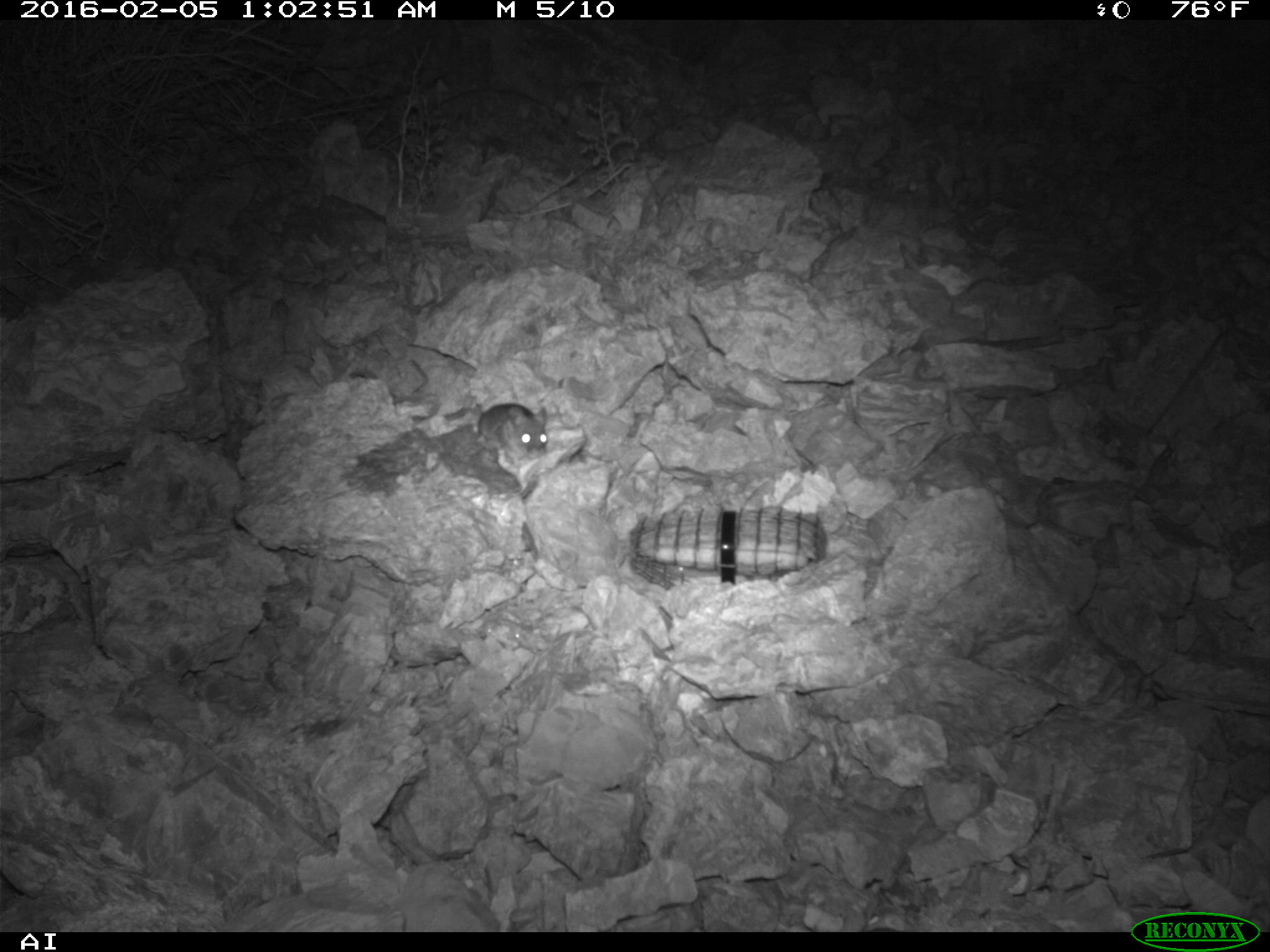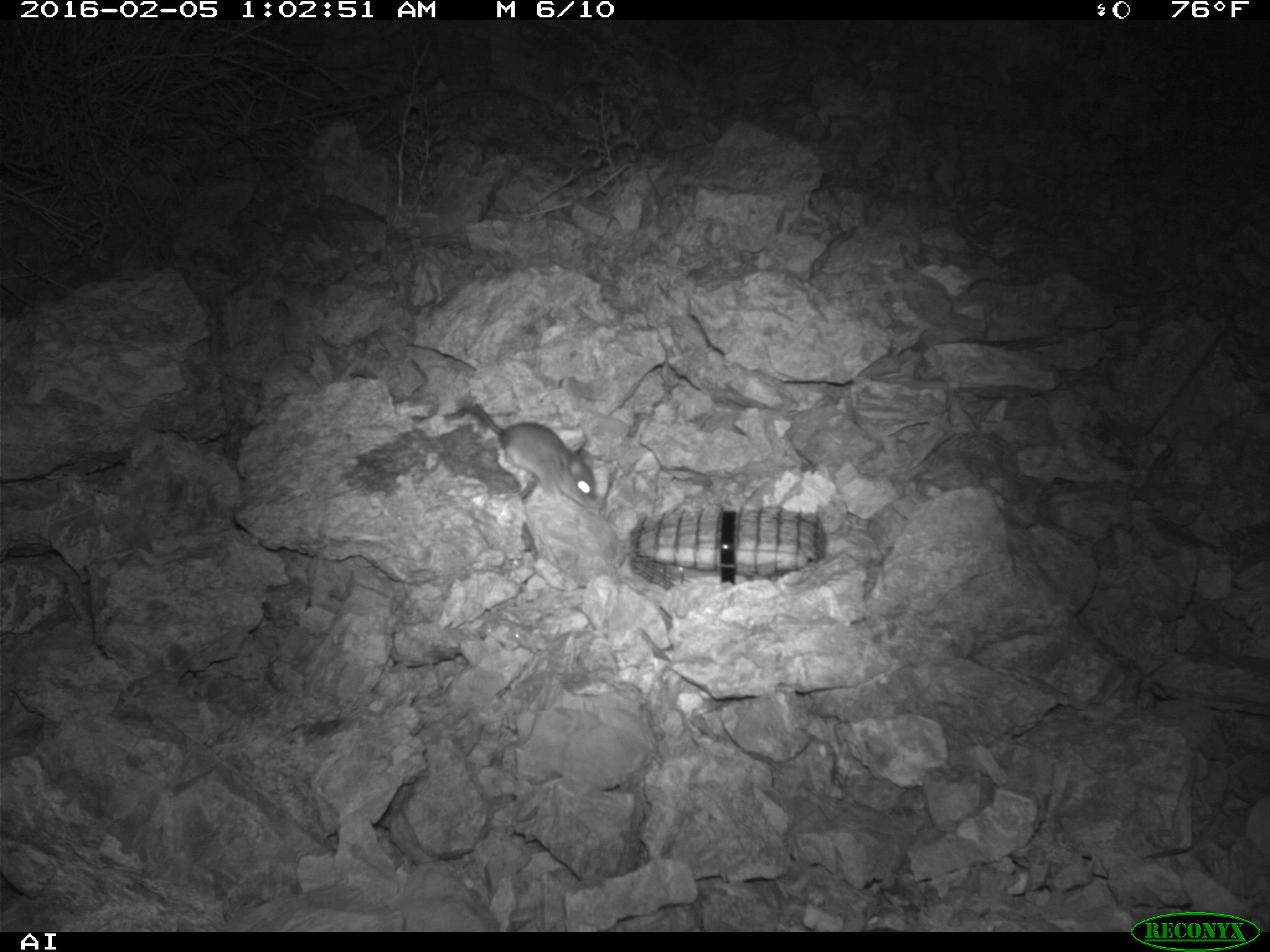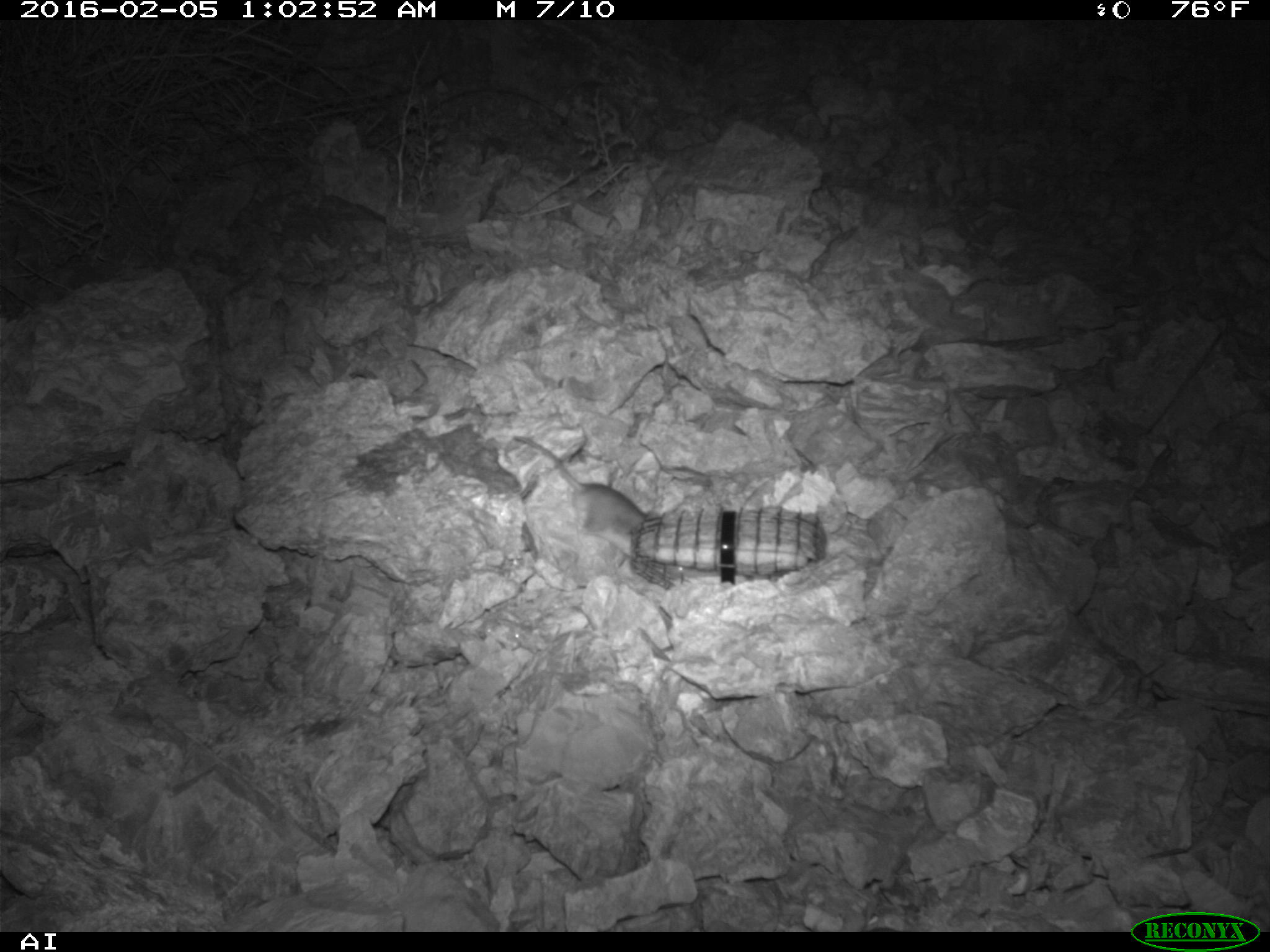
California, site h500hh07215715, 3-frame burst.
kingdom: Animalia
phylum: Chordata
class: Mammalia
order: Rodentia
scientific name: Rodentia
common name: rodent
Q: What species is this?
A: Rodent (Rodentia).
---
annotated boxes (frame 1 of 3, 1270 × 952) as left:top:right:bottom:
rodent: 477:401:548:465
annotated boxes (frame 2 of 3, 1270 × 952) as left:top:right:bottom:
rodent: 472:403:600:506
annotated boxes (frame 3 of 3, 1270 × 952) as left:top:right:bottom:
rodent: 516:428:644:539